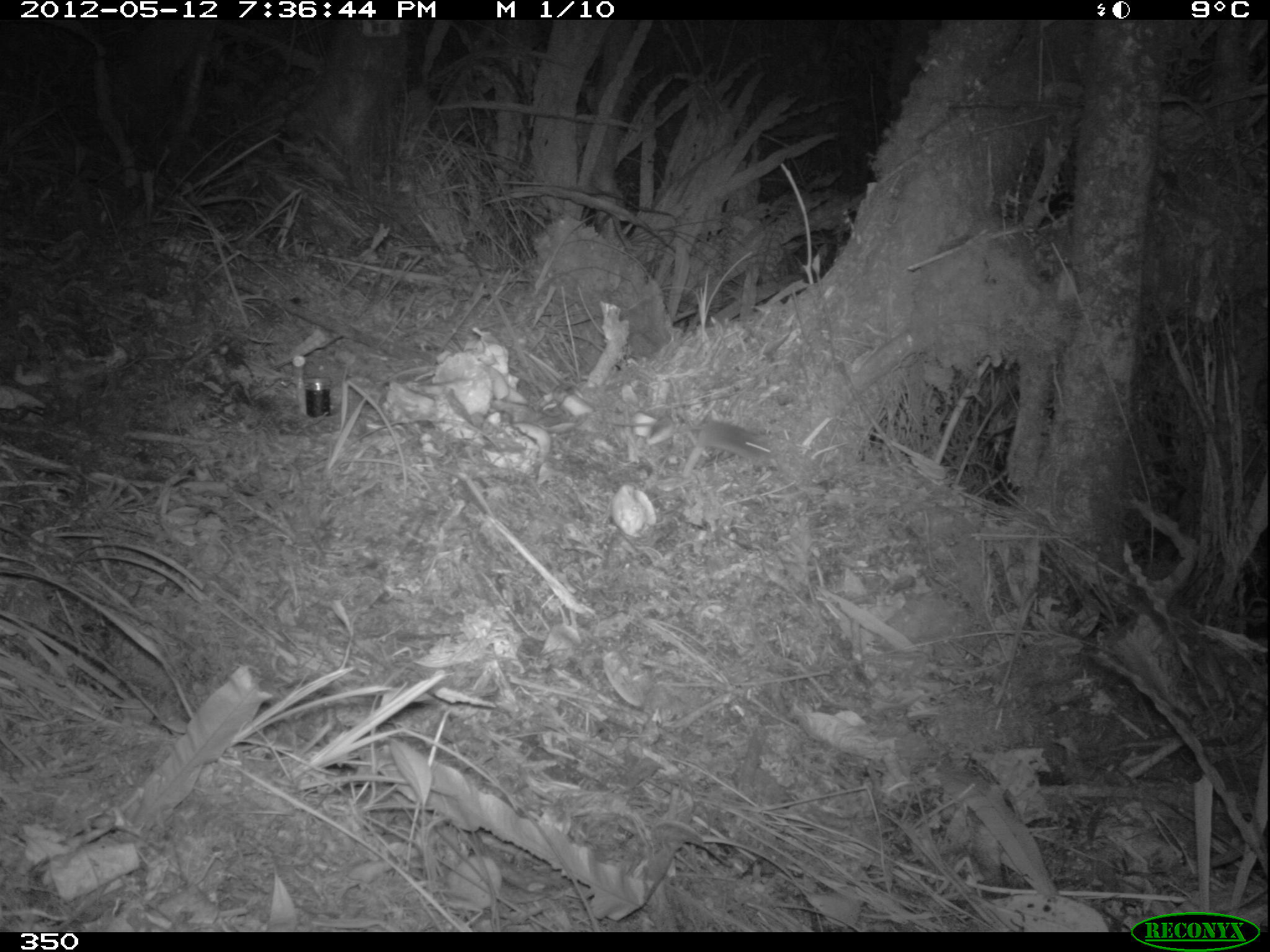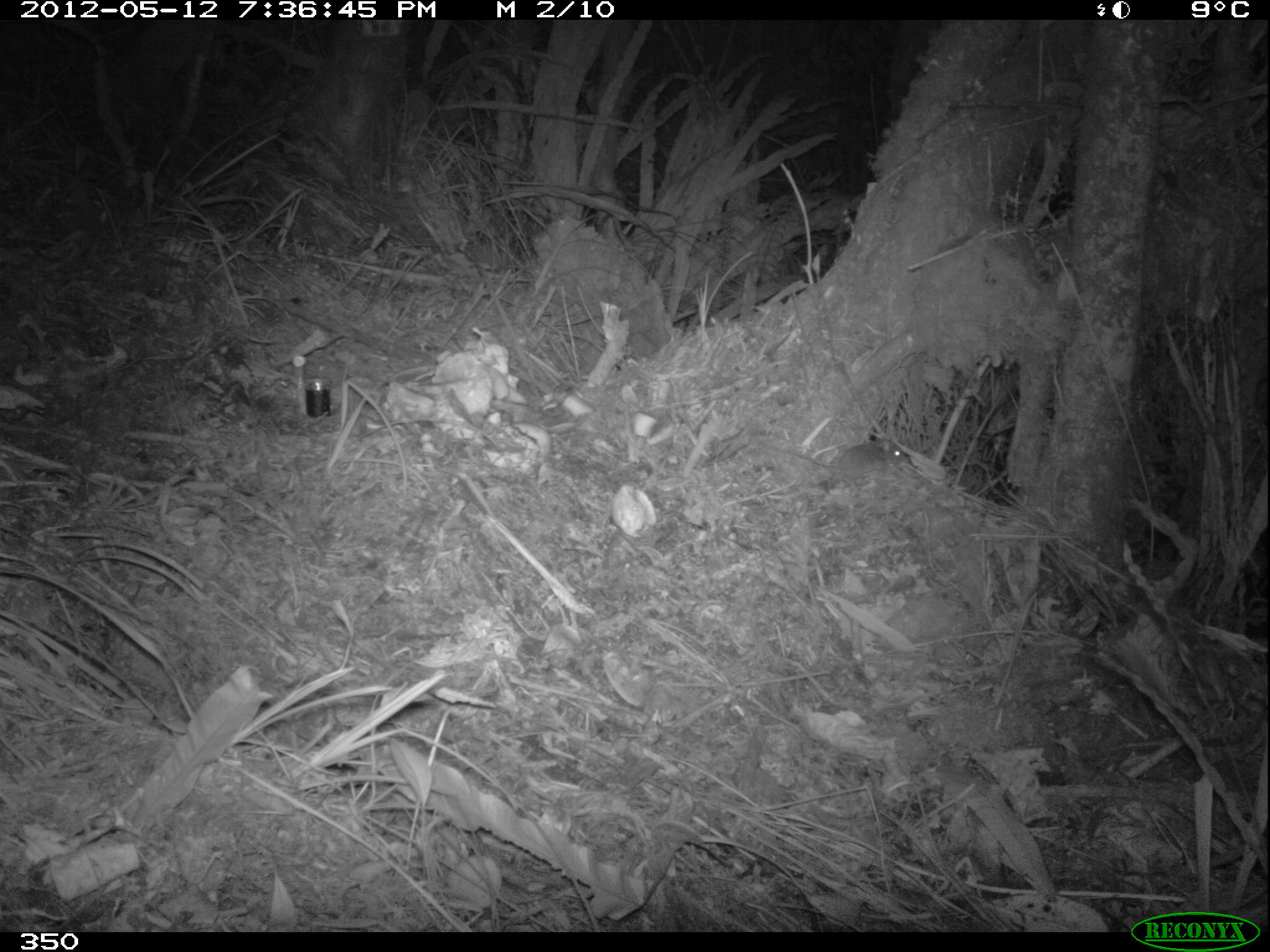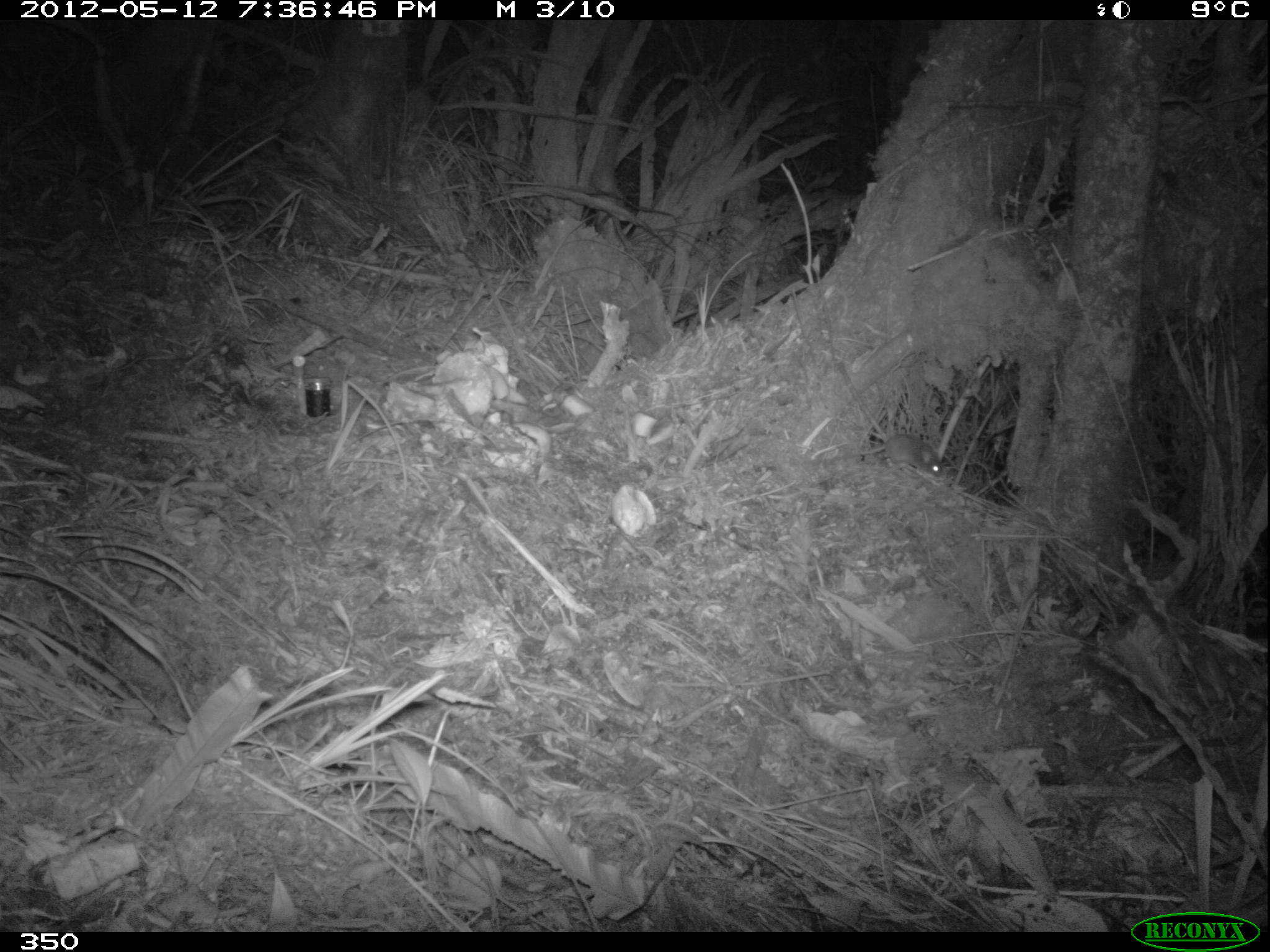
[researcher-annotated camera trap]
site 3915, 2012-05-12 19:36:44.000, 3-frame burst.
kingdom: Animalia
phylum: Chordata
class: Mammalia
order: Rodentia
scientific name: Rodentia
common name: rodents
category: unknown rodent